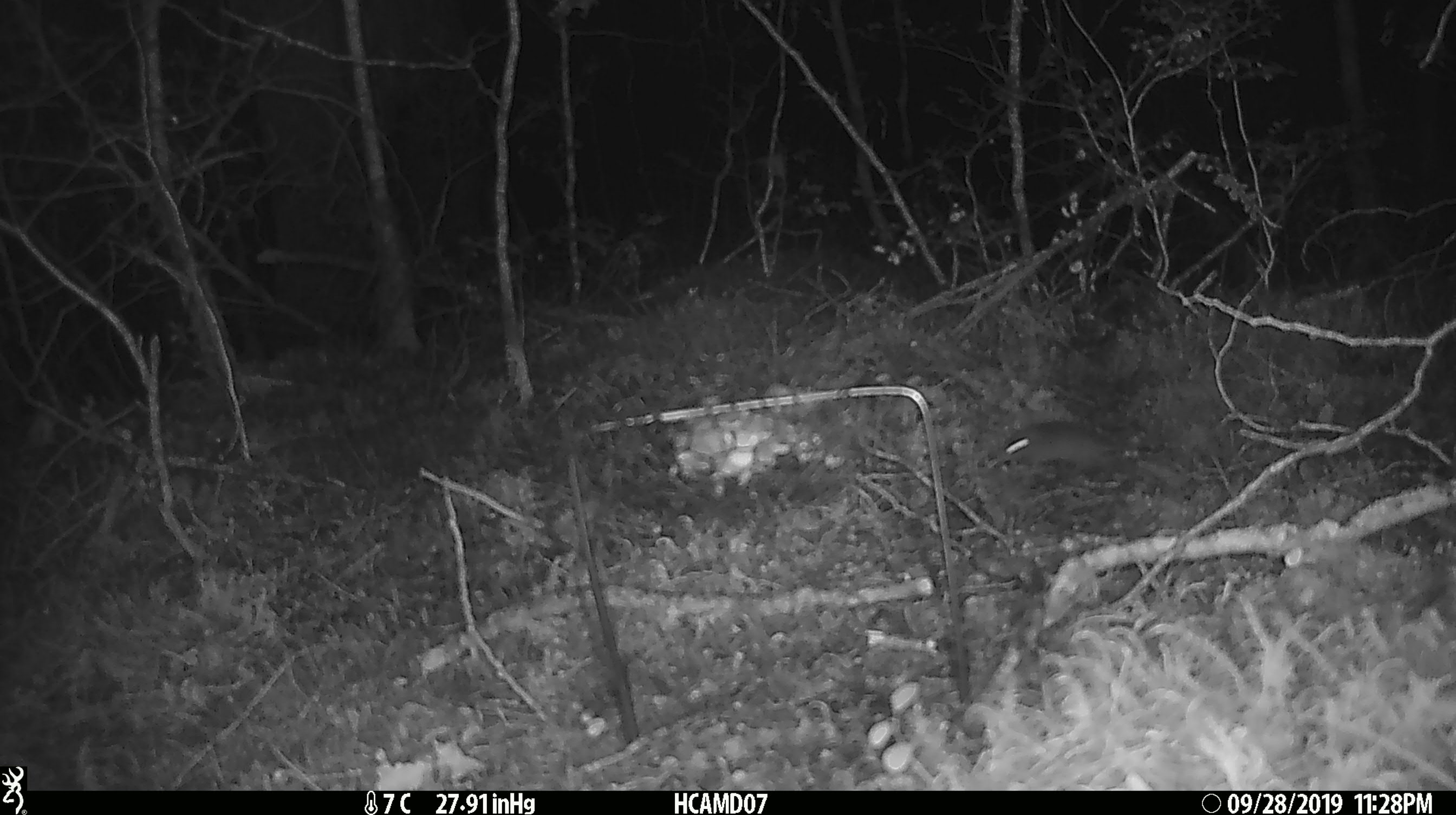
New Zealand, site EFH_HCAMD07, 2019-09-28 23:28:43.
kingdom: Animalia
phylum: Chordata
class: Mammalia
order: Rodentia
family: Muridae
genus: Mus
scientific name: Mus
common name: mouse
Mouse (Mus).